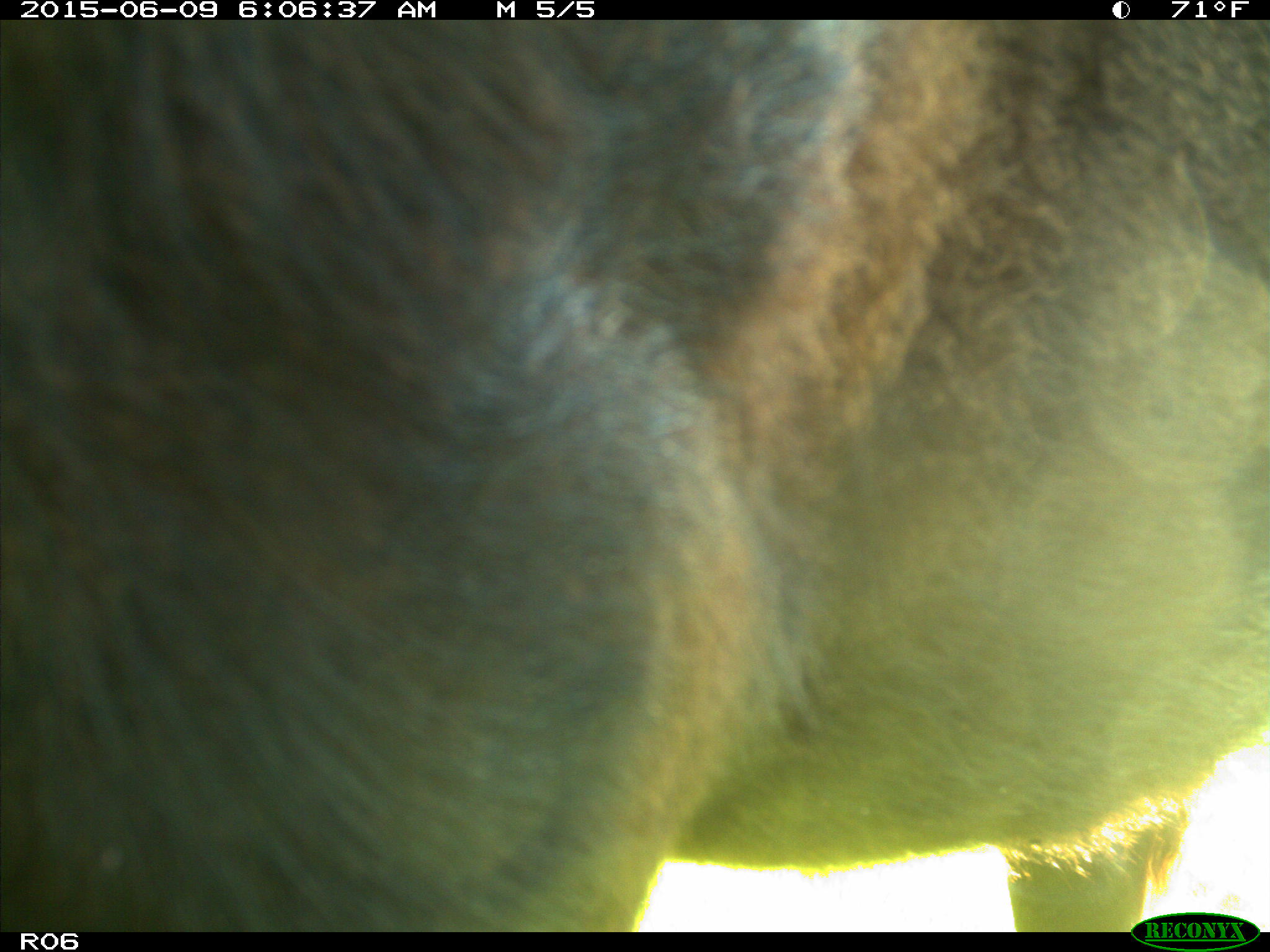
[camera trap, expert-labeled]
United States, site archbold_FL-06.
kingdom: Animalia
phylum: Chordata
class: Mammalia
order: Artiodactyla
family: Bovidae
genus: Bos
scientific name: Bos taurus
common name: domestic cow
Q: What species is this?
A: Bos taurus (domestic cow).